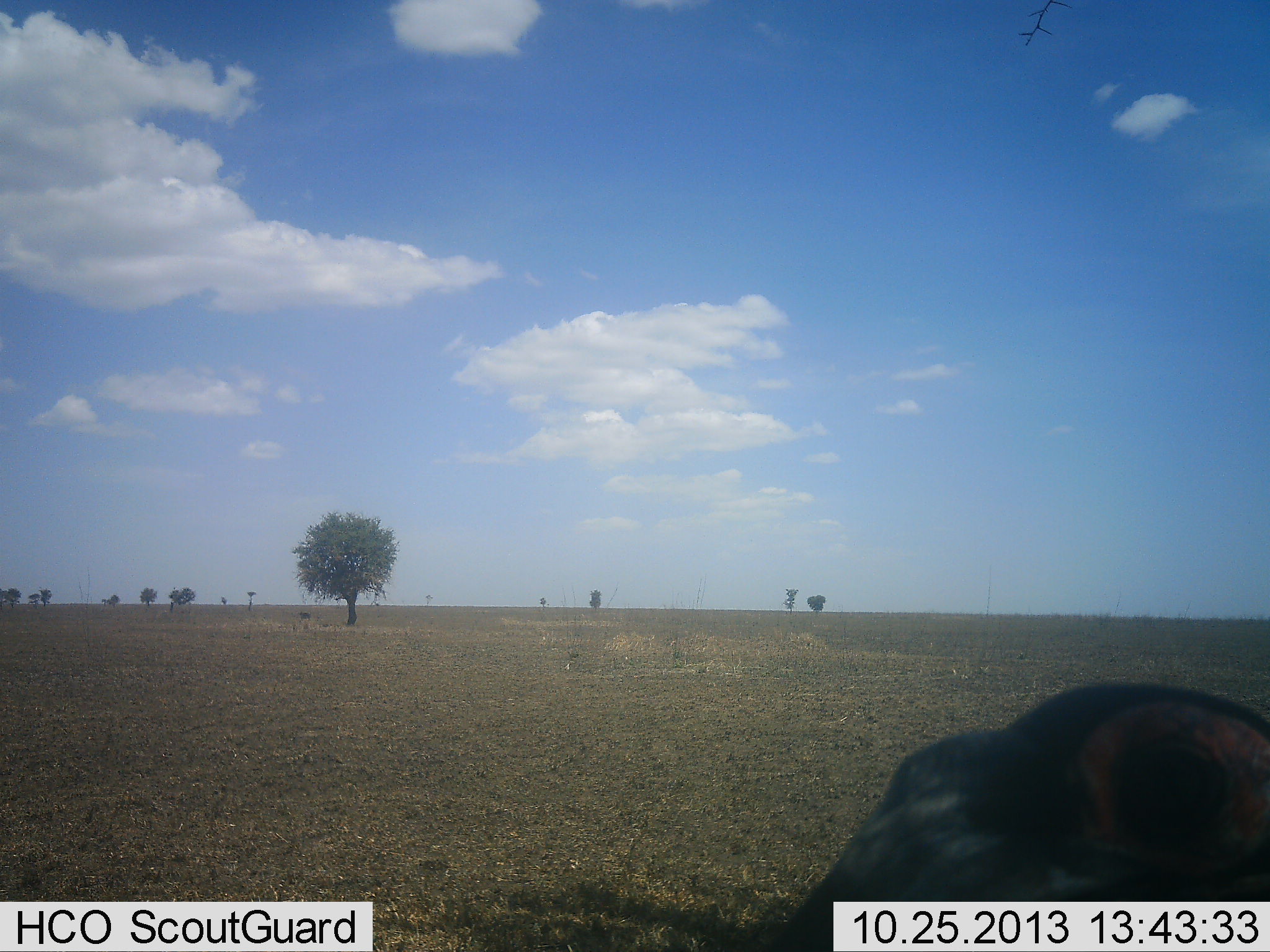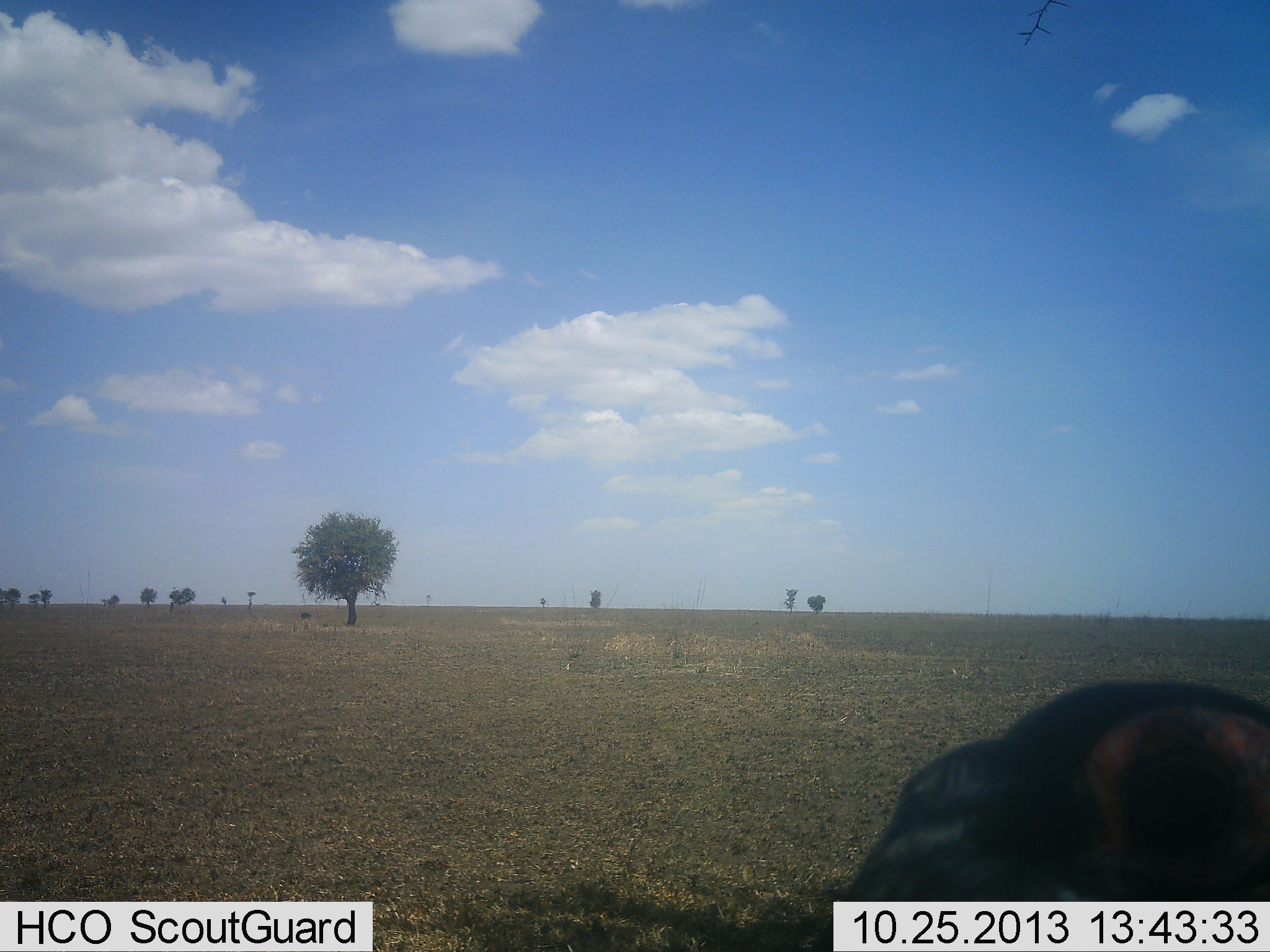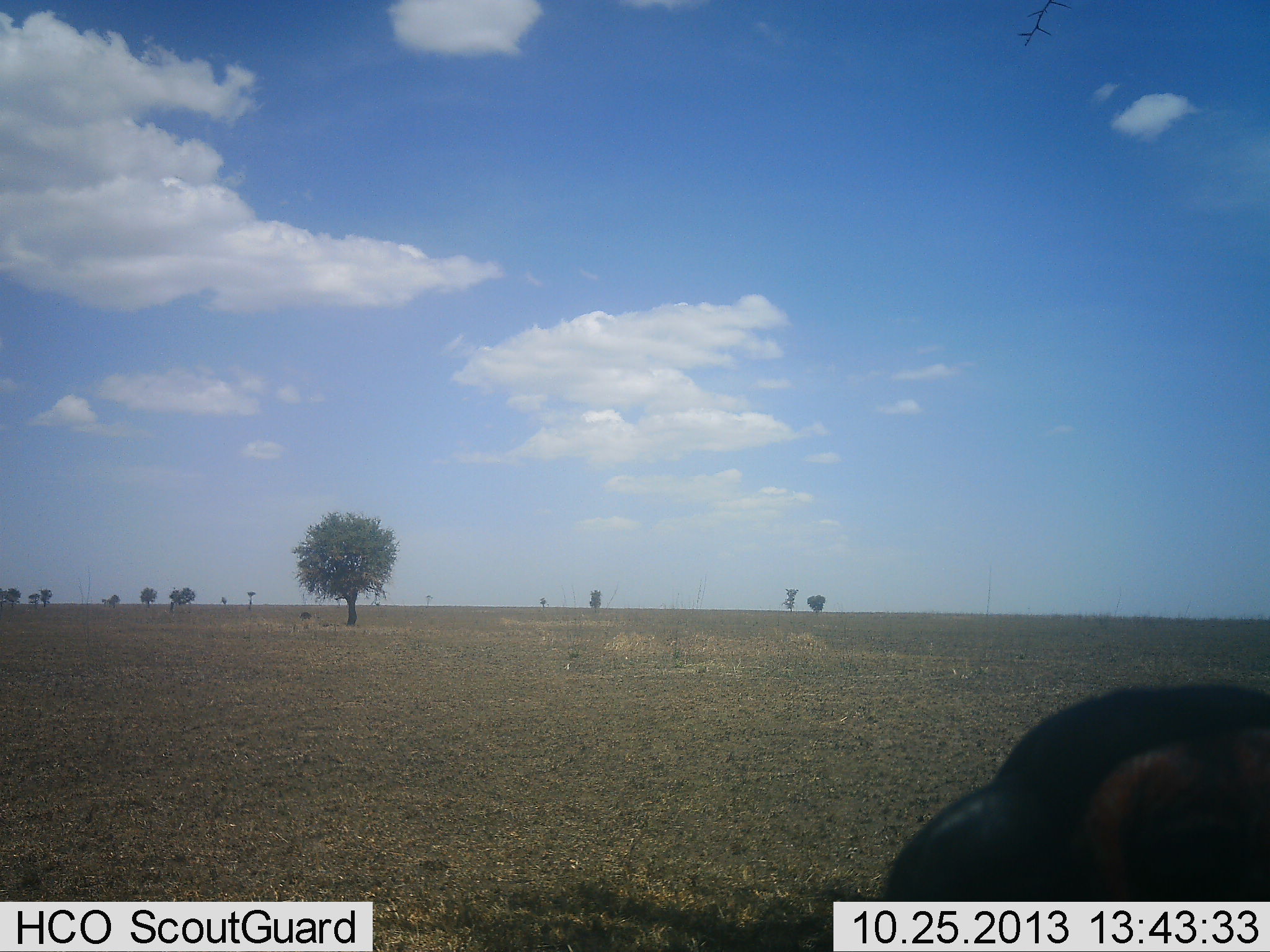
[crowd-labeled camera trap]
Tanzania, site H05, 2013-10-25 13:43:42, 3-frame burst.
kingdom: Animalia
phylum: Chordata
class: Aves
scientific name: Aves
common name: bird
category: otherbird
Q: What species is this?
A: Otherbird (bird) (Aves).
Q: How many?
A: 1.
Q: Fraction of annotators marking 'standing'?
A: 100%.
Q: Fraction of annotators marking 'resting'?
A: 0%.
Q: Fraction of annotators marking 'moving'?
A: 0%.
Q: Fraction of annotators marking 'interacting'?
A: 0%.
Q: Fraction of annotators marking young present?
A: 0%.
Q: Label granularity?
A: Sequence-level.